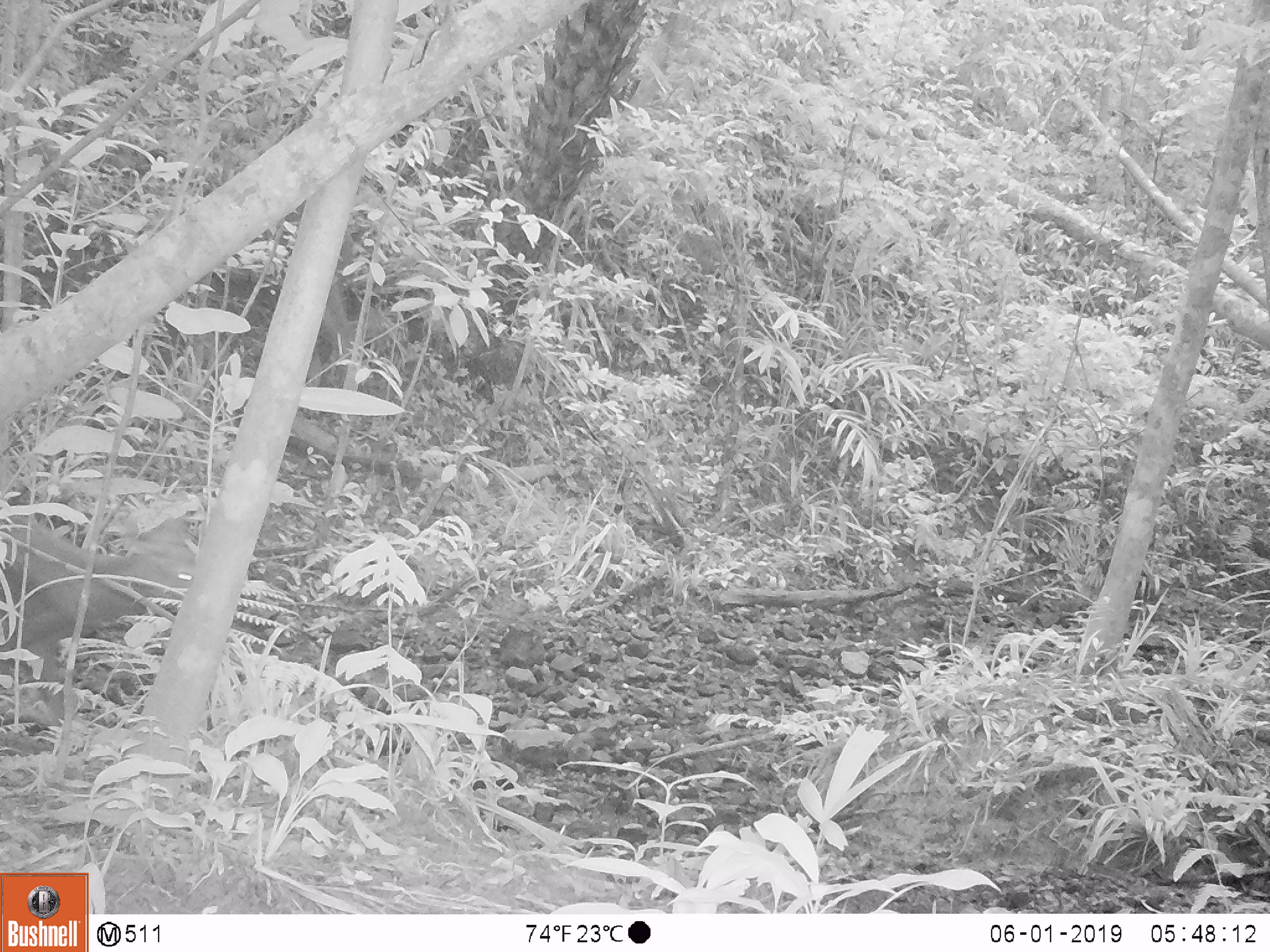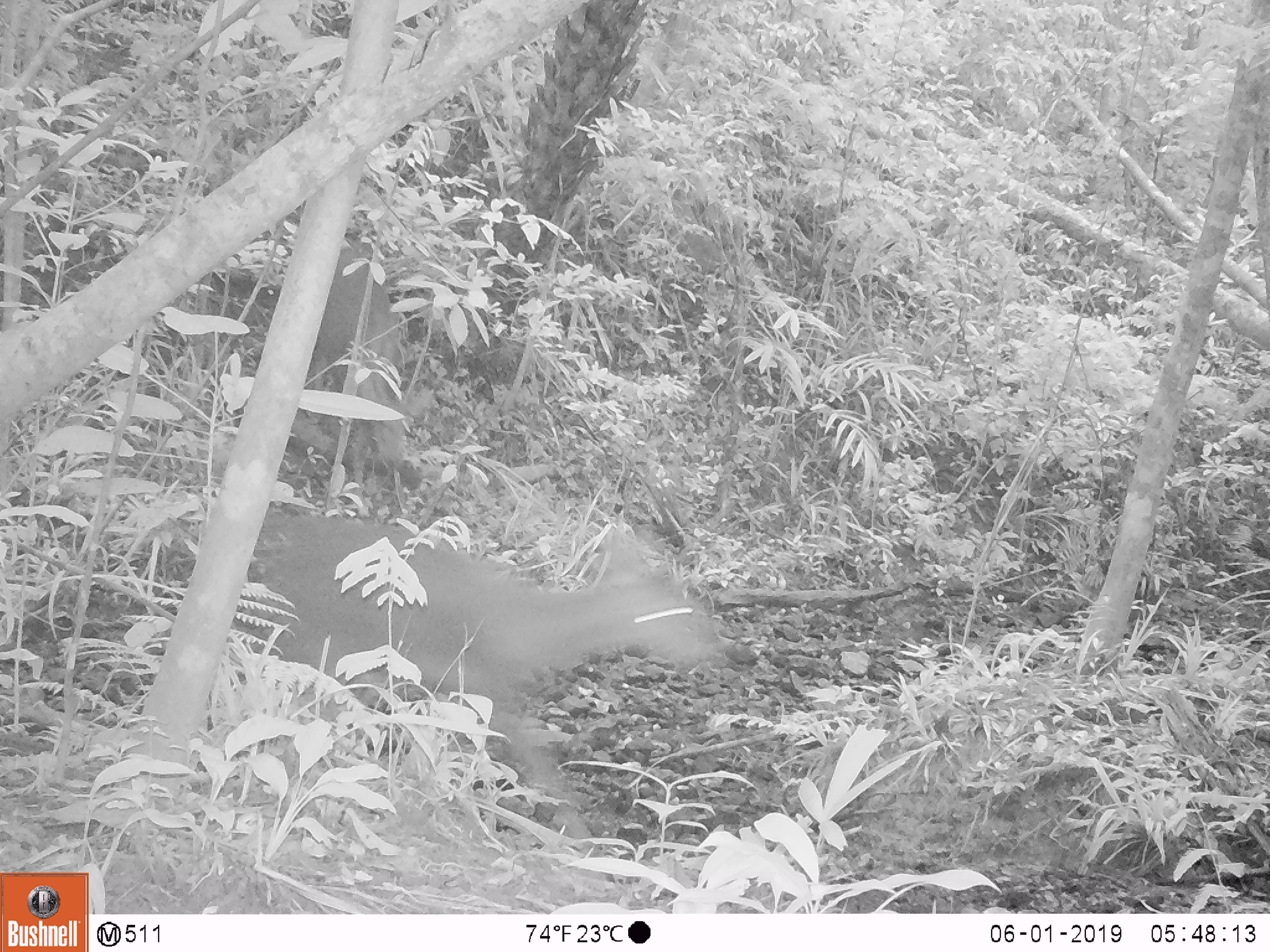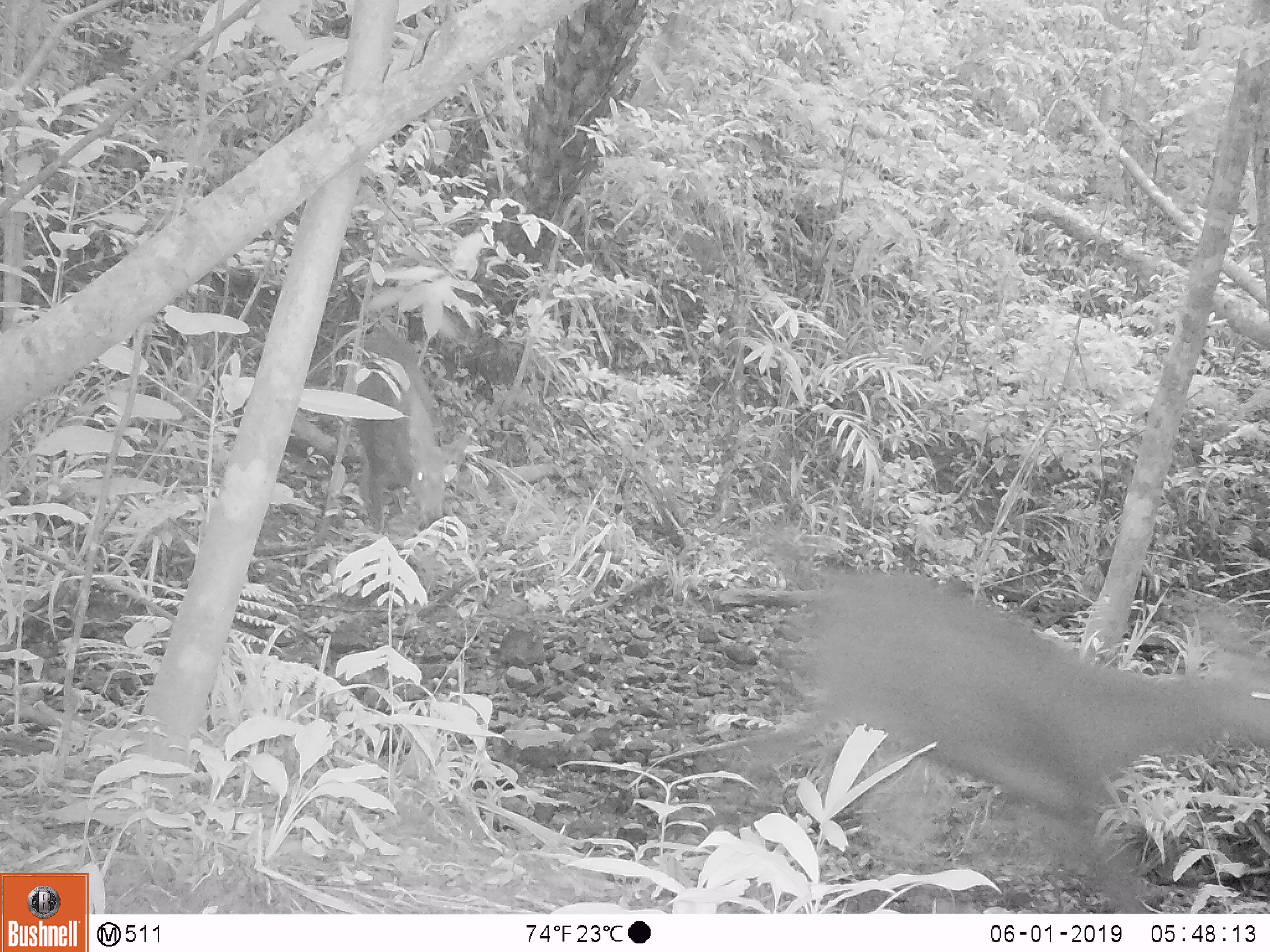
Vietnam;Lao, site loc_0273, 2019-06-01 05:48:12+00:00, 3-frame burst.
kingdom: Animalia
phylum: Chordata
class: Mammalia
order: Artiodactyla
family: Cervidae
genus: Rusa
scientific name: Rusa unicolor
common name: sambar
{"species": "sambar (Rusa unicolor)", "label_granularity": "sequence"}